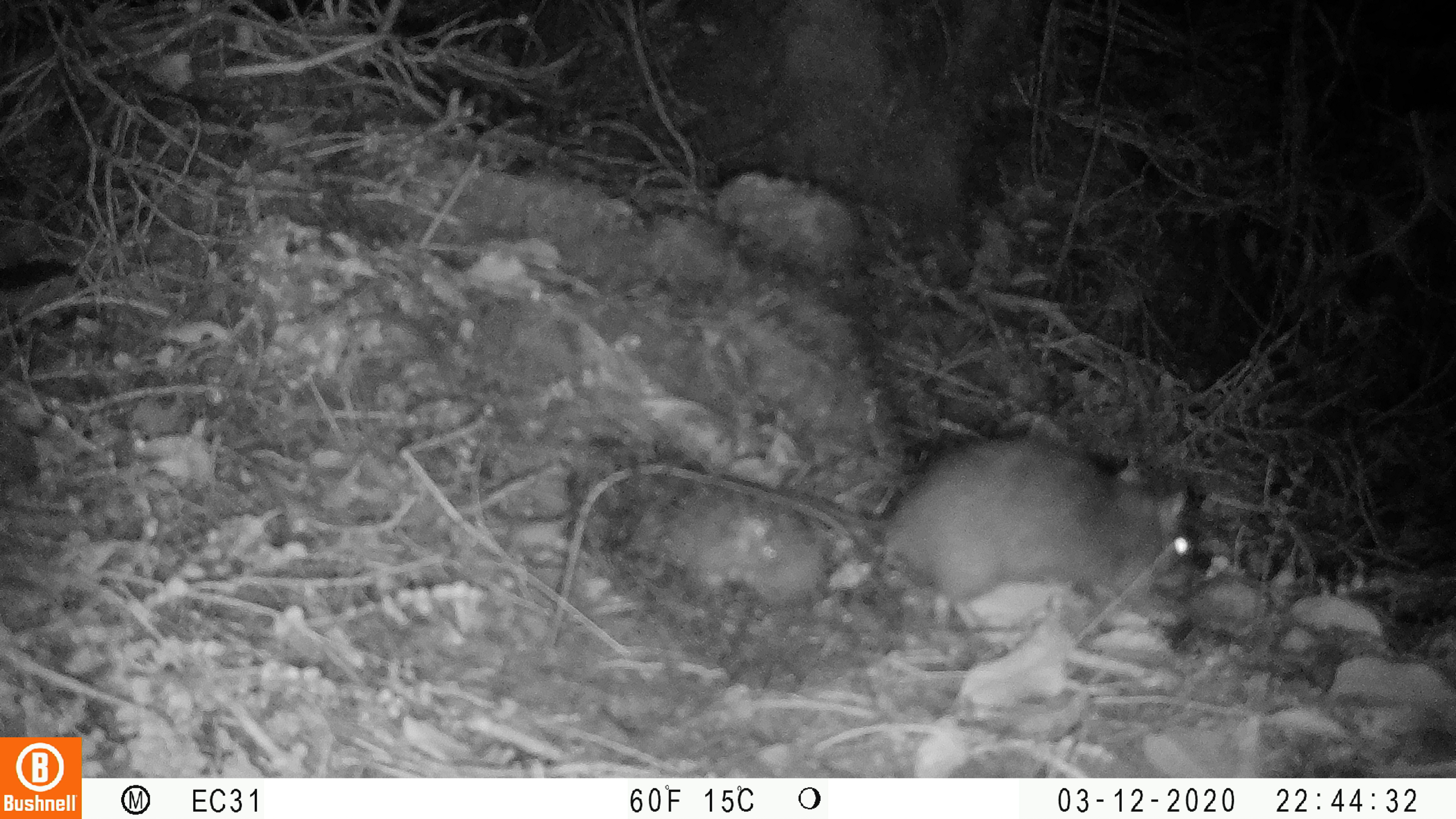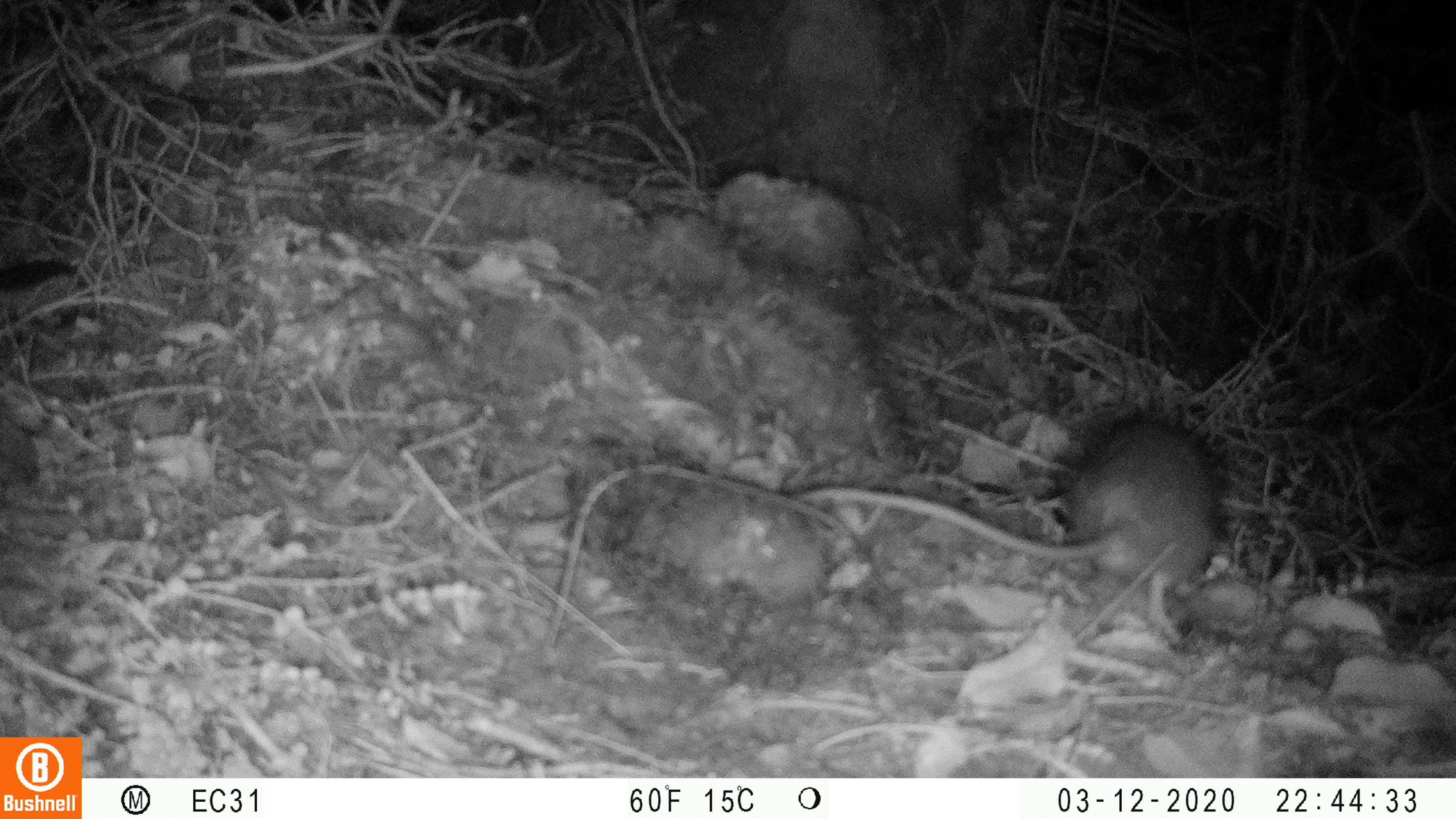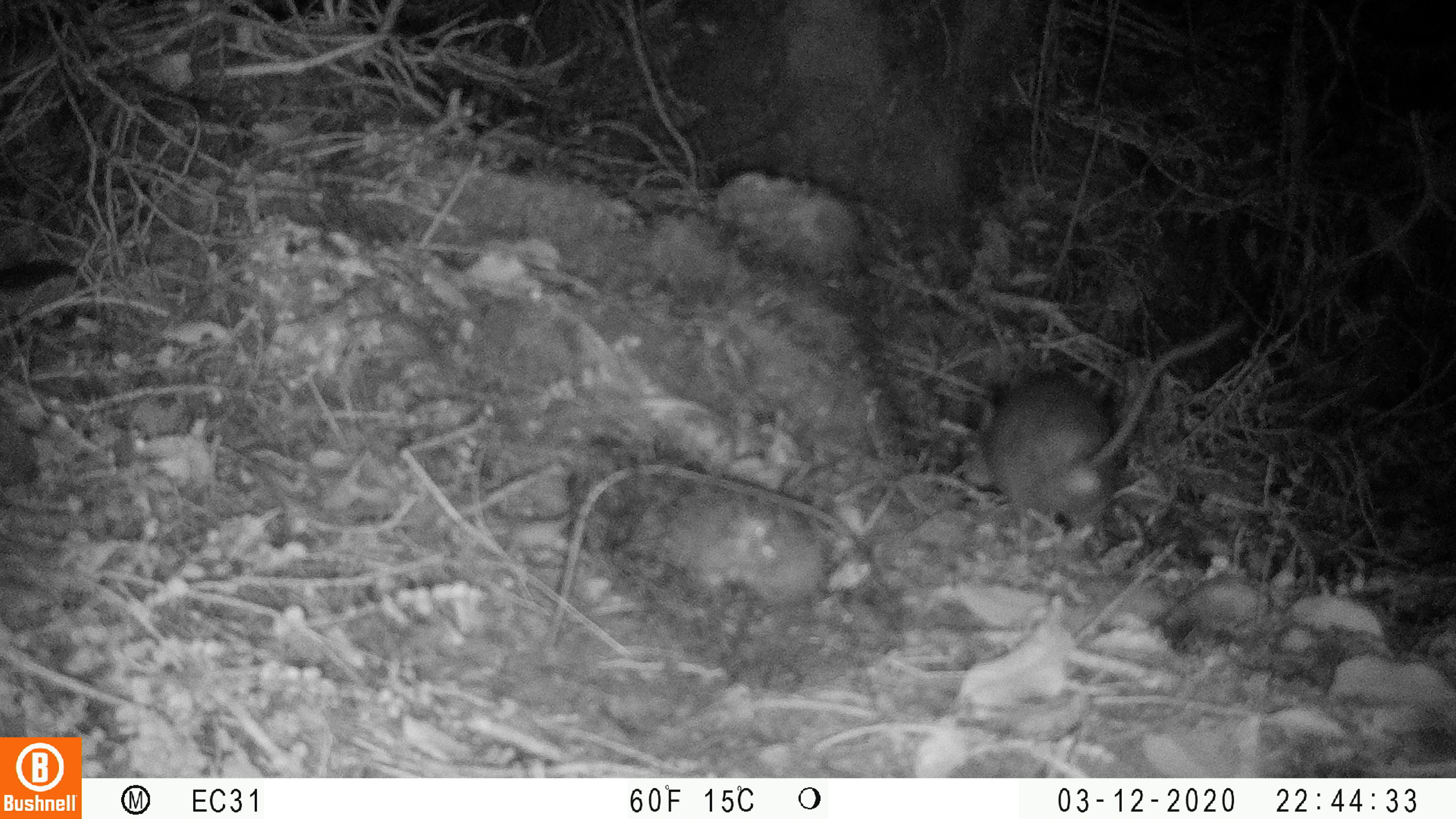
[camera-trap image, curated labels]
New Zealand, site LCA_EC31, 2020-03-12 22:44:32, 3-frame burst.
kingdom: Animalia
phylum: Chordata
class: Mammalia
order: Rodentia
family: Muridae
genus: Rattus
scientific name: Rattus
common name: rat